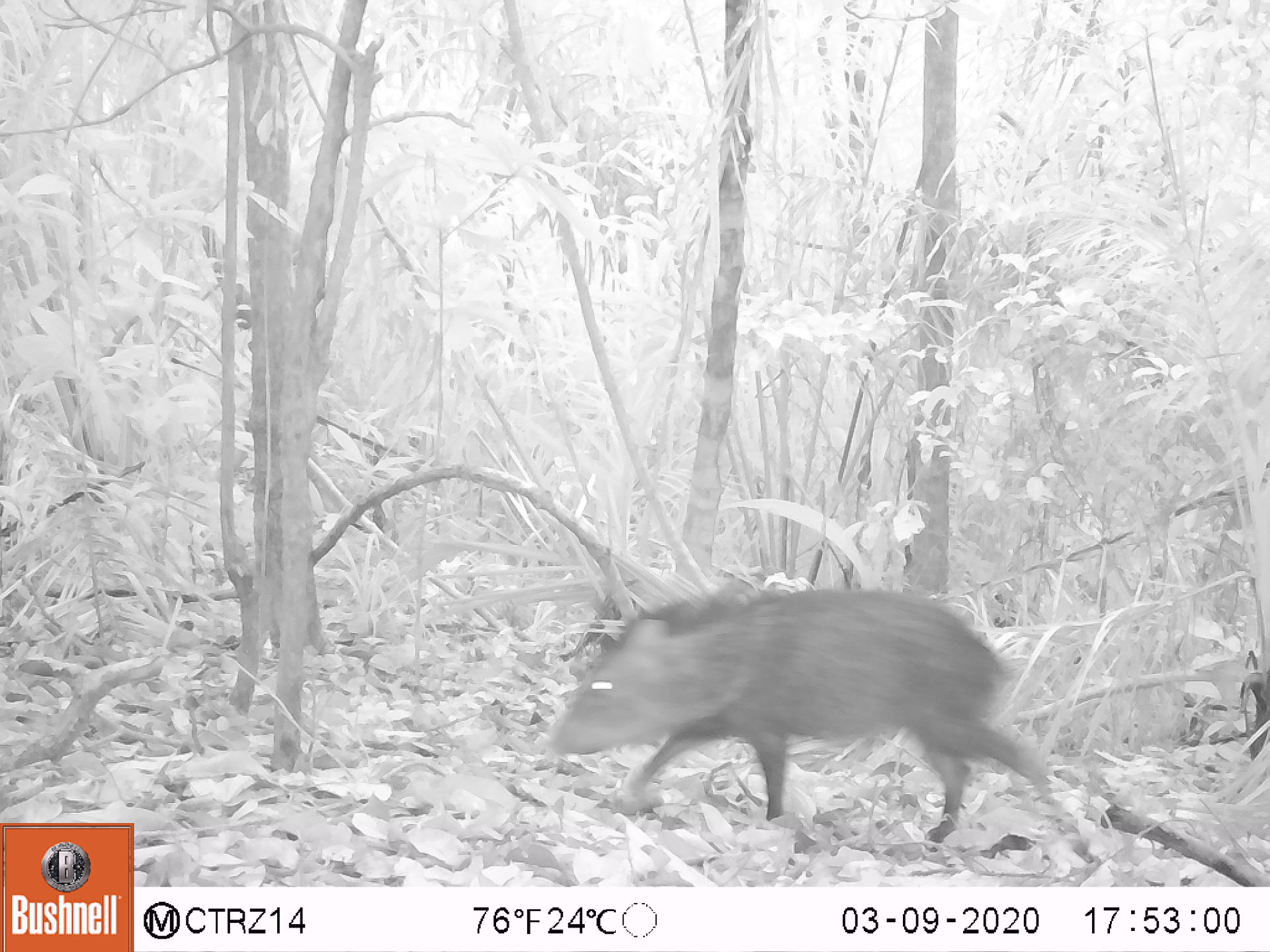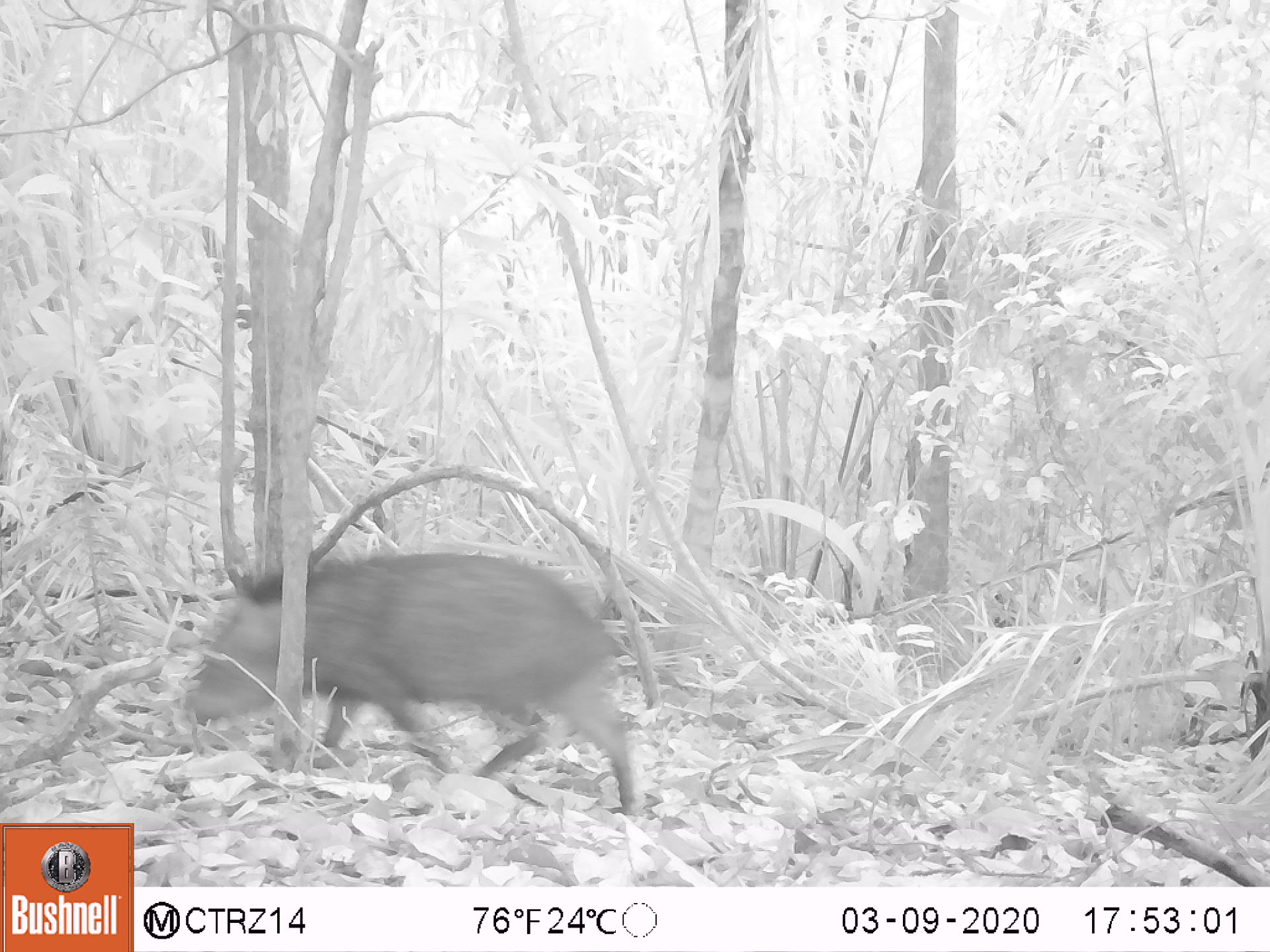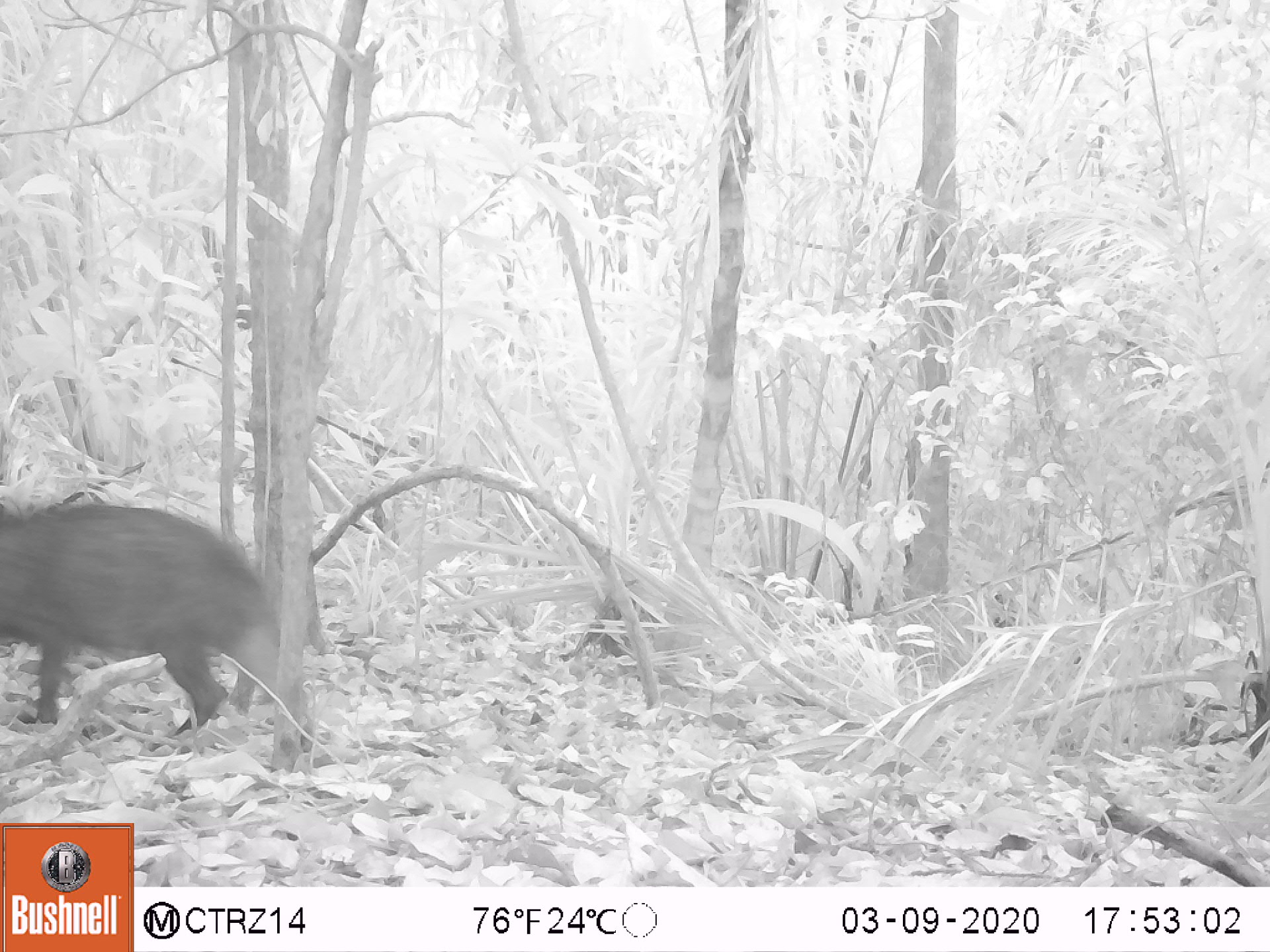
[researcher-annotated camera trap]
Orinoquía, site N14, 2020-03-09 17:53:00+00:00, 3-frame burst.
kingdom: Animalia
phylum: Chordata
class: Mammalia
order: Artiodactyla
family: Tayassuidae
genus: Pecari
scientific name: Pecari tajacu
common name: collared peccary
Collared peccary (Pecari tajacu).